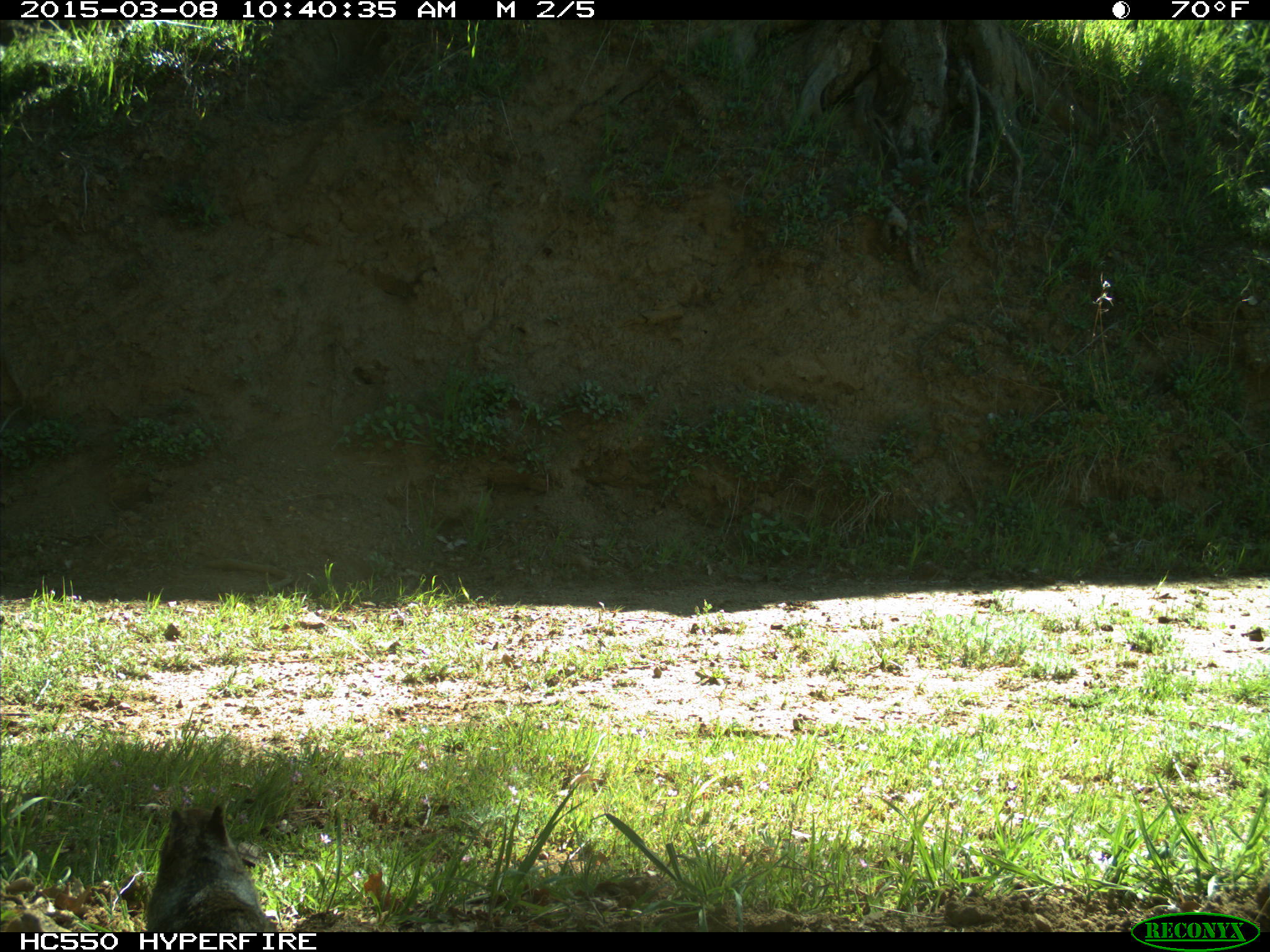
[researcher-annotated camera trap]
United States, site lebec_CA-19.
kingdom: Animalia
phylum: Chordata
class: Mammalia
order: Rodentia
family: Sciuridae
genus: Otospermophilus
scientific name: Otospermophilus beecheyi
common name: california ground squirrel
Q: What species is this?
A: Otospermophilus beecheyi (california ground squirrel).